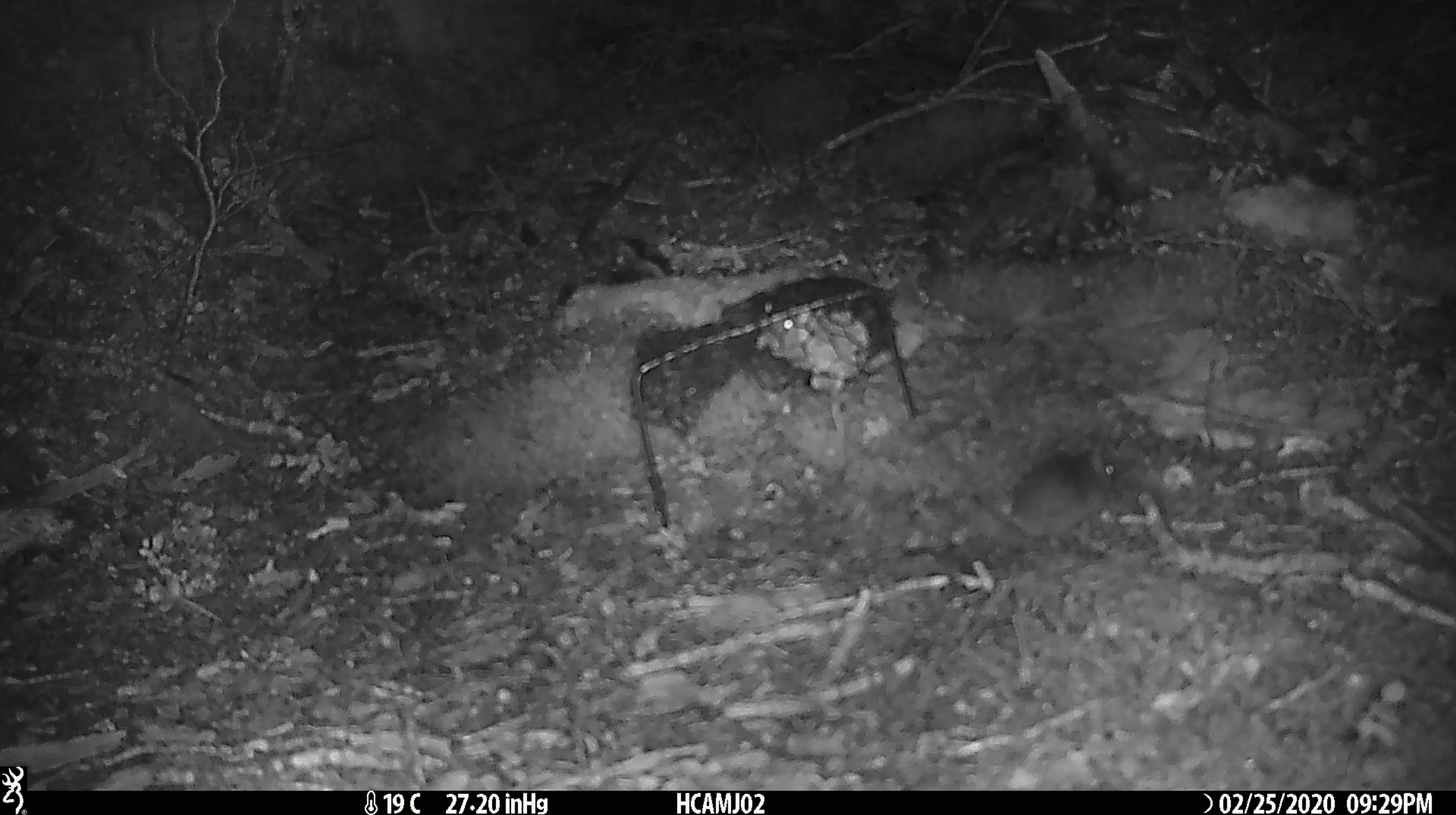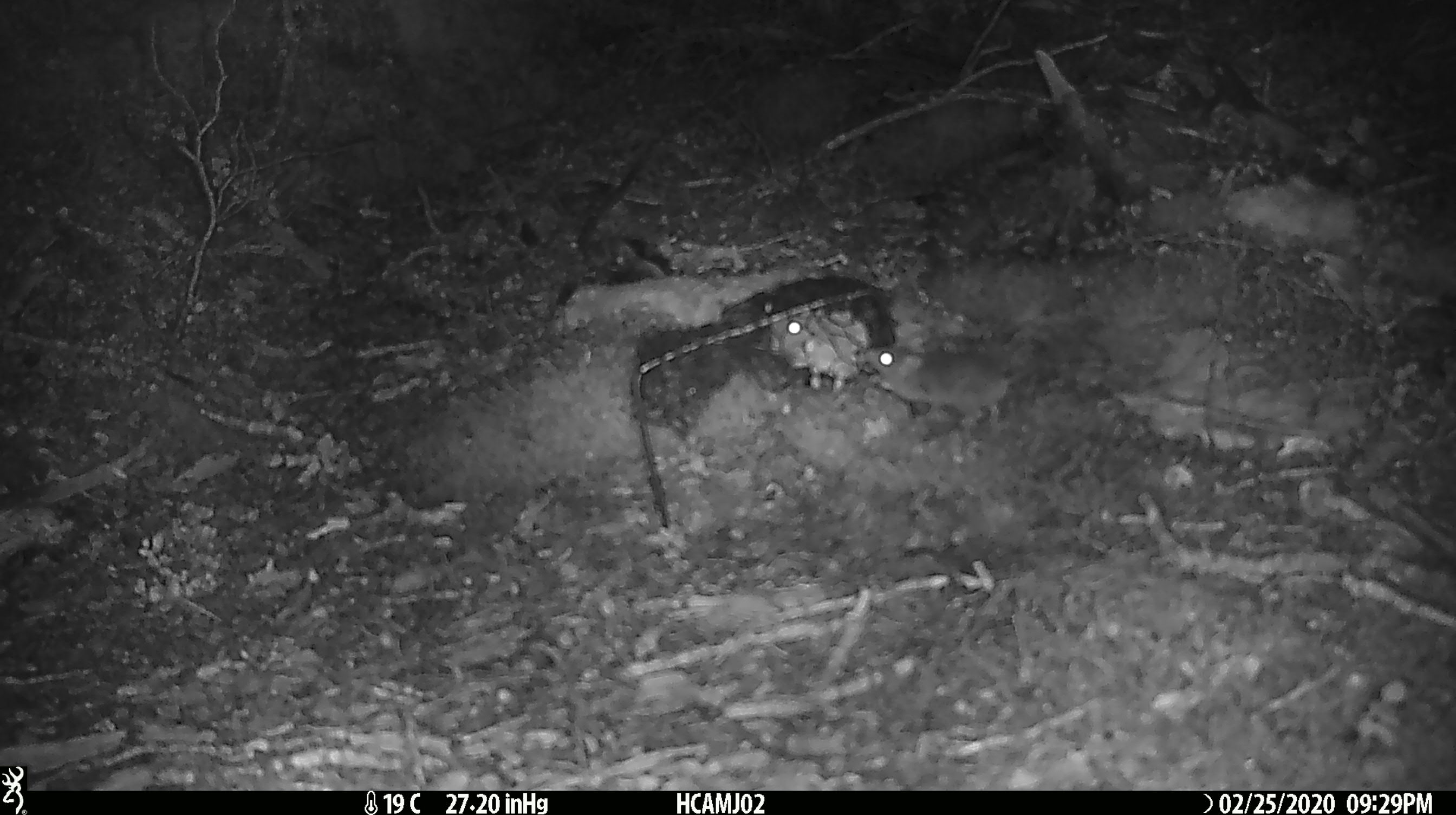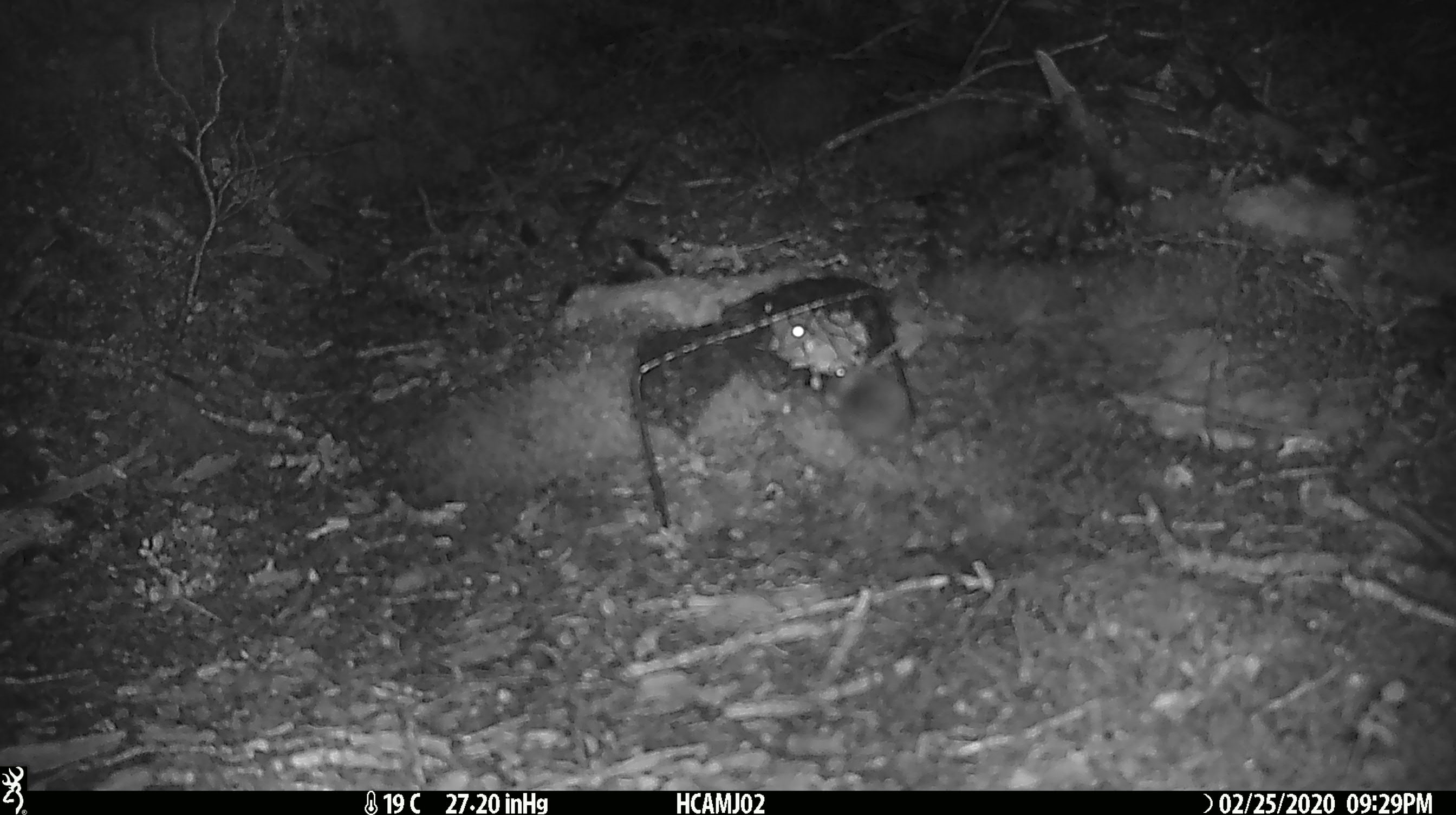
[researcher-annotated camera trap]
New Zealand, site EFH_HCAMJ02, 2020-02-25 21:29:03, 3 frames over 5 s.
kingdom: Animalia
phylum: Chordata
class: Mammalia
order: Rodentia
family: Muridae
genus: Mus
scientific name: Mus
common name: mouse